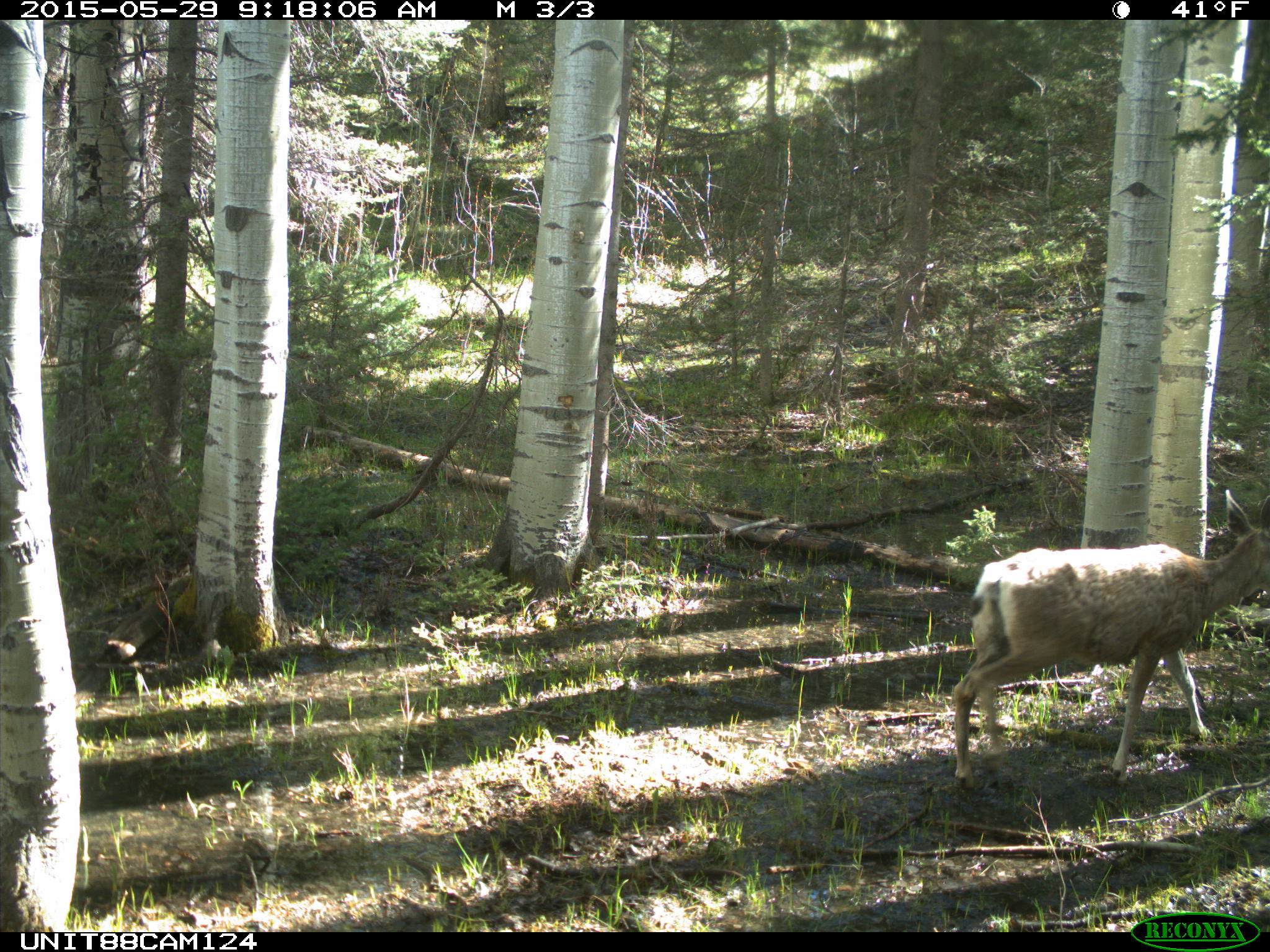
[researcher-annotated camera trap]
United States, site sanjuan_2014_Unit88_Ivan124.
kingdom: Animalia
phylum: Chordata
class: Mammalia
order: Artiodactyla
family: Cervidae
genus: Odocoileus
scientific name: Odocoileus hemionus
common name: mule deer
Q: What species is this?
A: Odocoileus hemionus (mule deer).